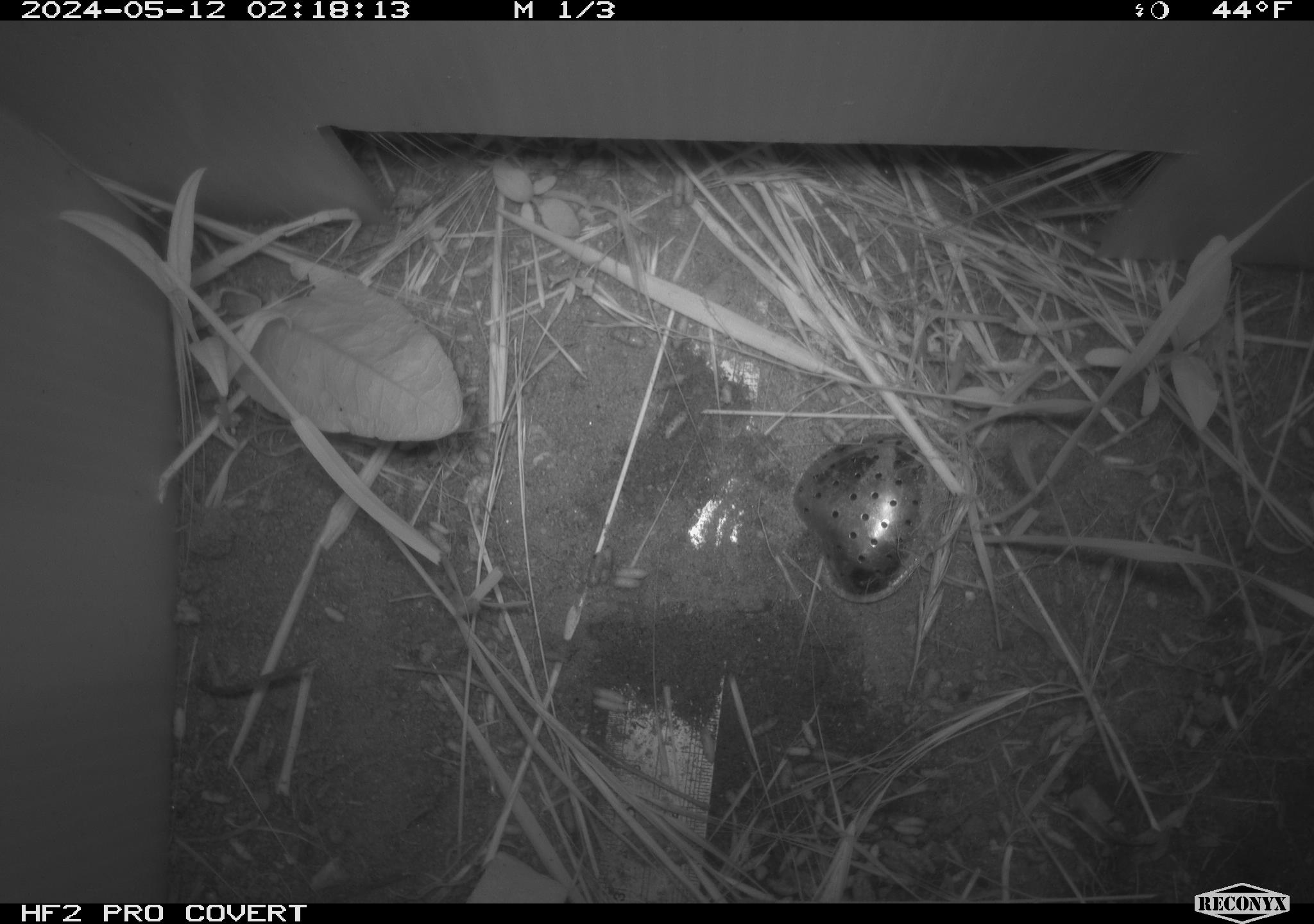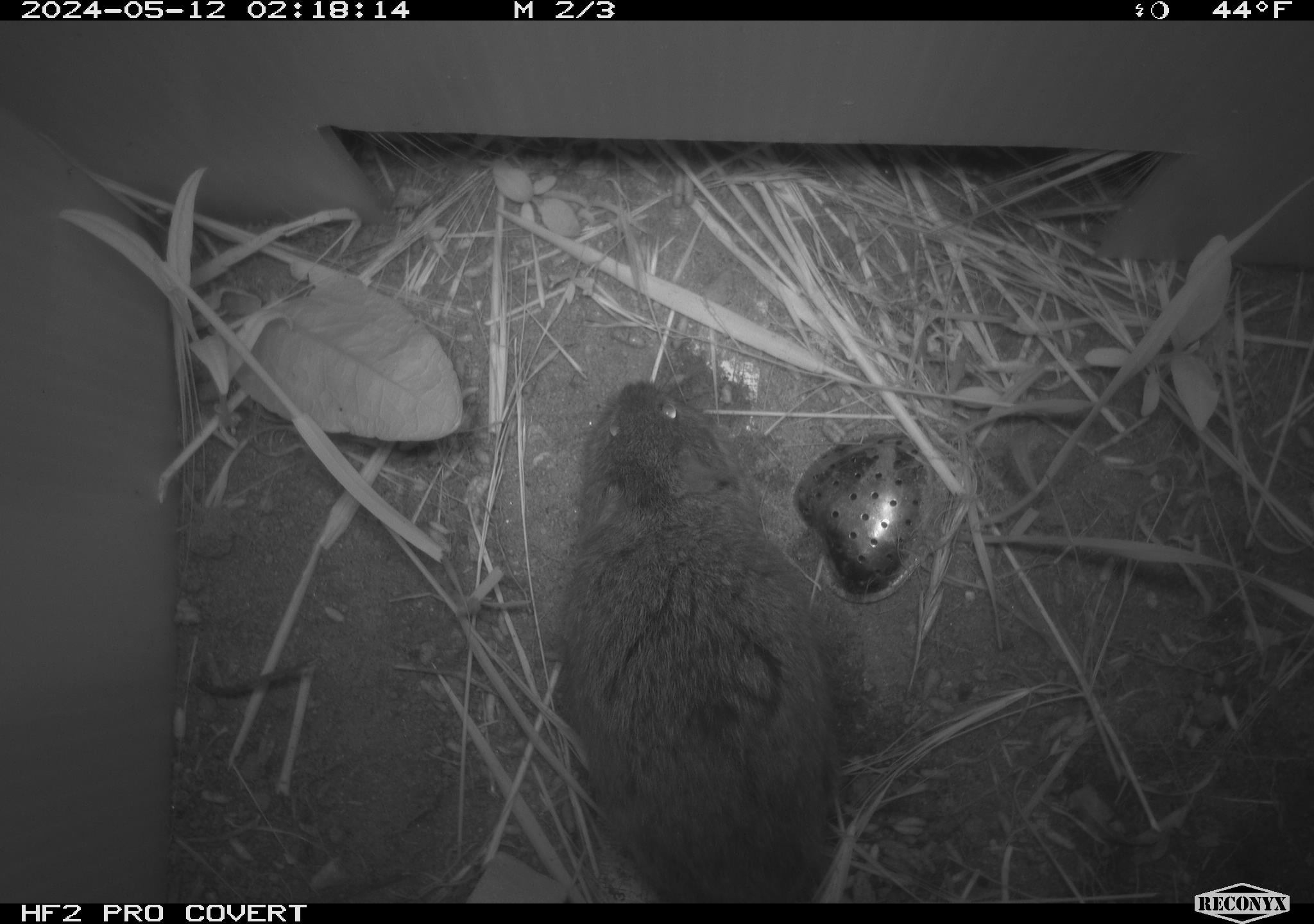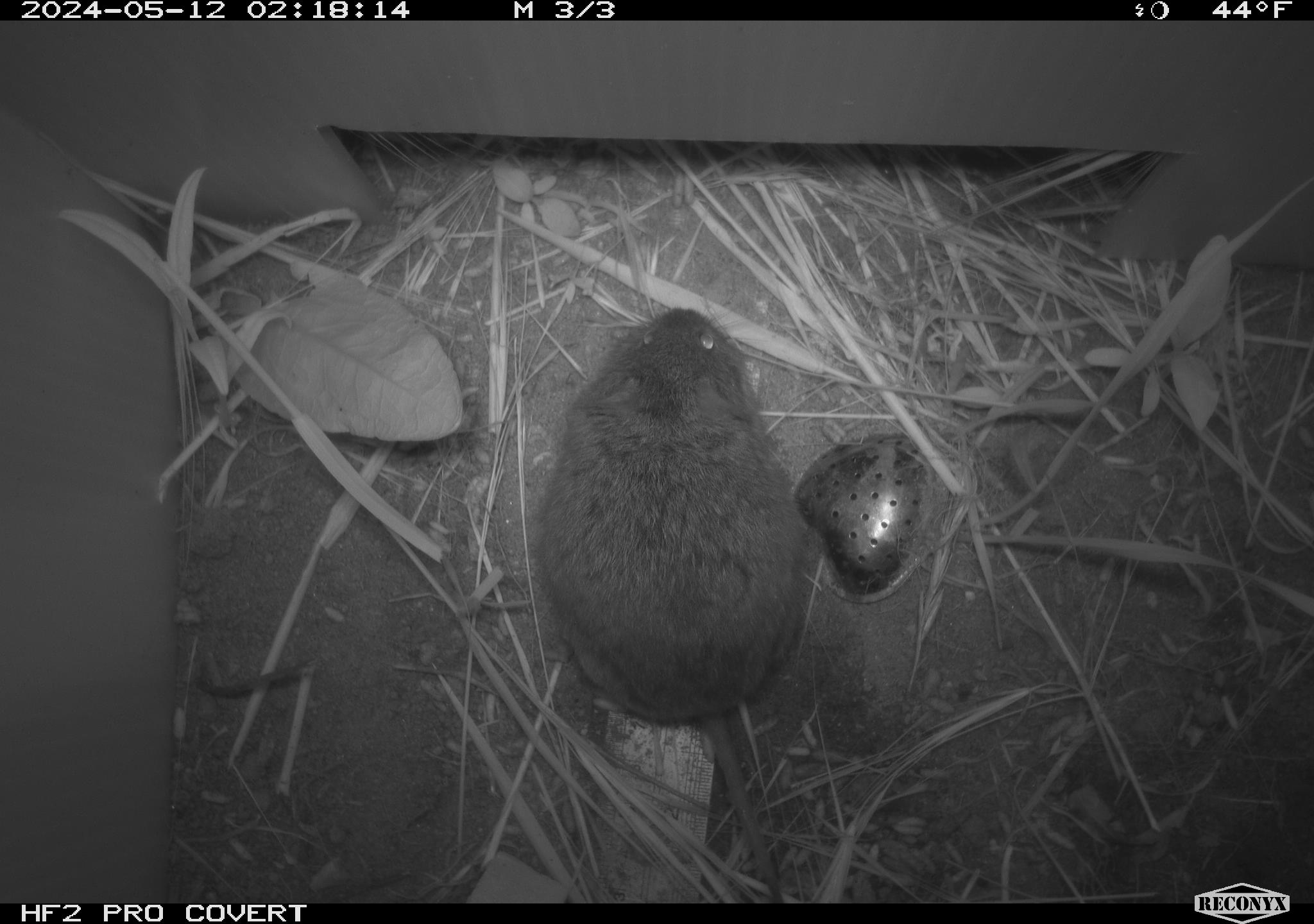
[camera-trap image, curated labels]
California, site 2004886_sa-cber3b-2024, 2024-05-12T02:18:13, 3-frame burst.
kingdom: Animalia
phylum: Chordata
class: Mammalia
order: Rodentia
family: Cricetidae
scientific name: Arvicolinae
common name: voles, lemmings, and muskrats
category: arvicolinae subfamily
Arvicolinae subfamily (voles, lemmings, and muskrats) (Arvicolinae).